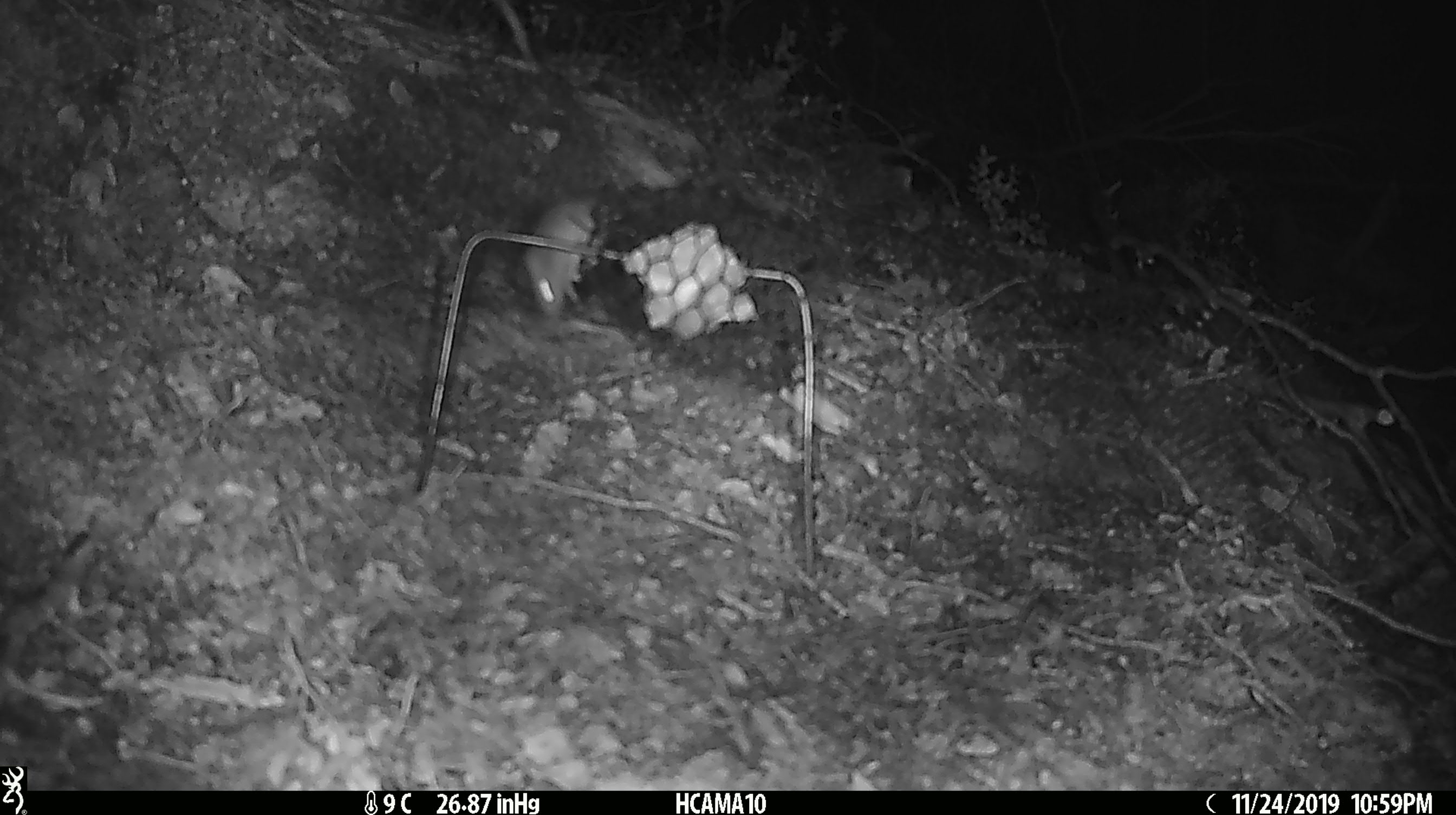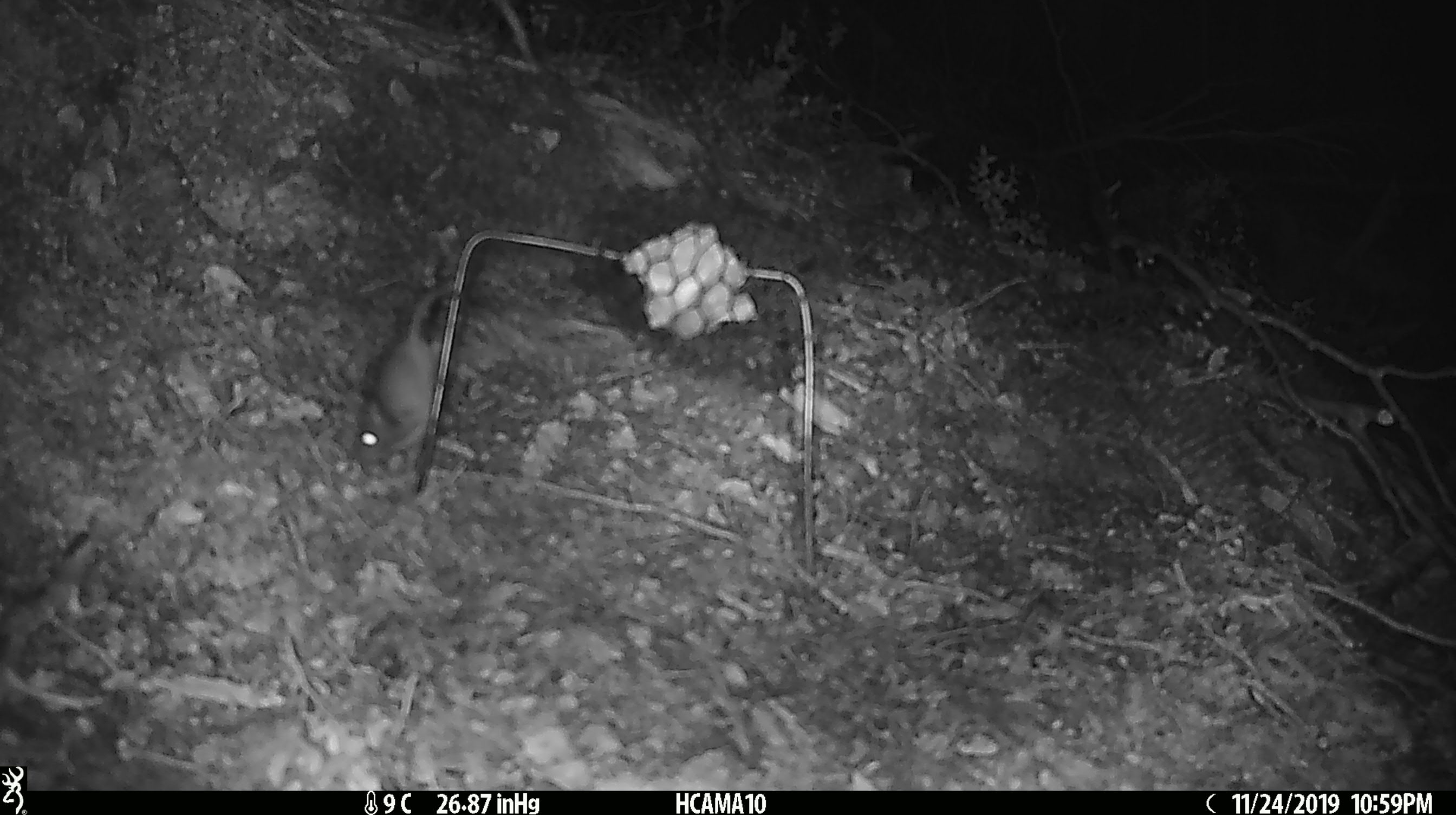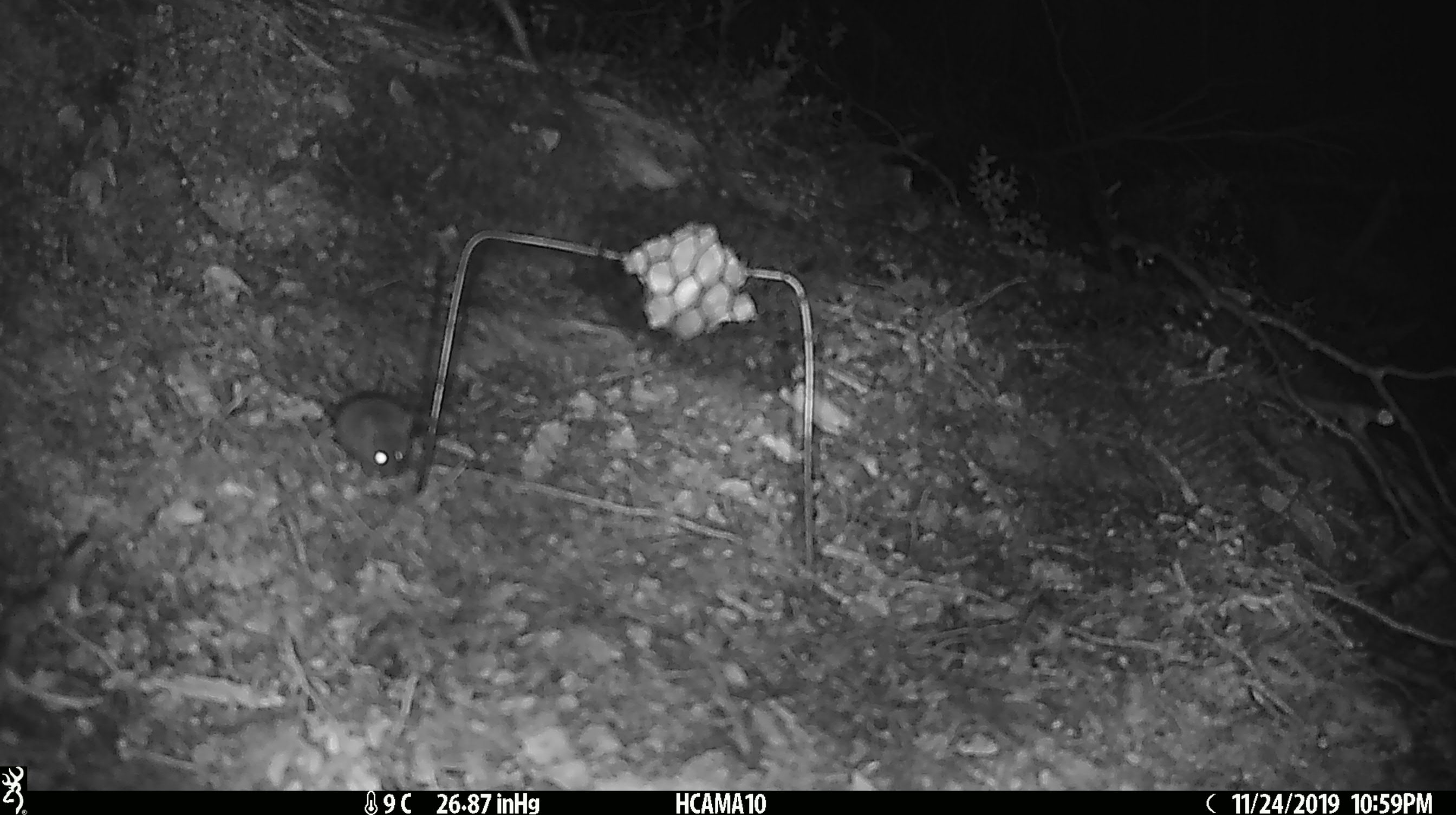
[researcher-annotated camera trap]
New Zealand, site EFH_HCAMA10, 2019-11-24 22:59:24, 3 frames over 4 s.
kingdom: Animalia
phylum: Chordata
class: Mammalia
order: Rodentia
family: Muridae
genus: Mus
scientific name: Mus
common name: mouse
Mouse (Mus).